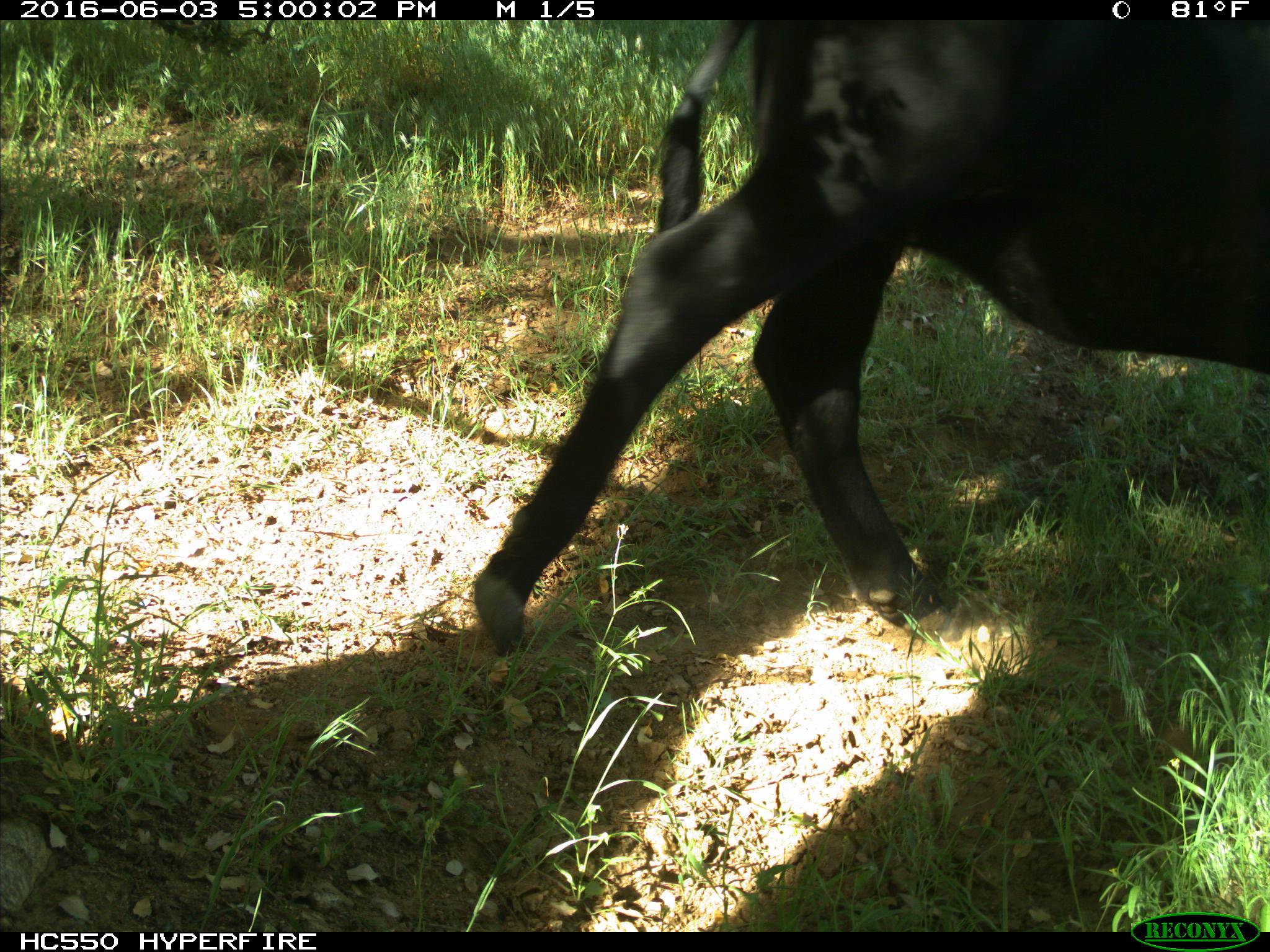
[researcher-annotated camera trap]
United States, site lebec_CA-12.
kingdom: Animalia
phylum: Chordata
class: Mammalia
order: Artiodactyla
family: Bovidae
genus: Bos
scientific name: Bos taurus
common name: domestic cow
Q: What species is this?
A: Bos taurus (domestic cow).